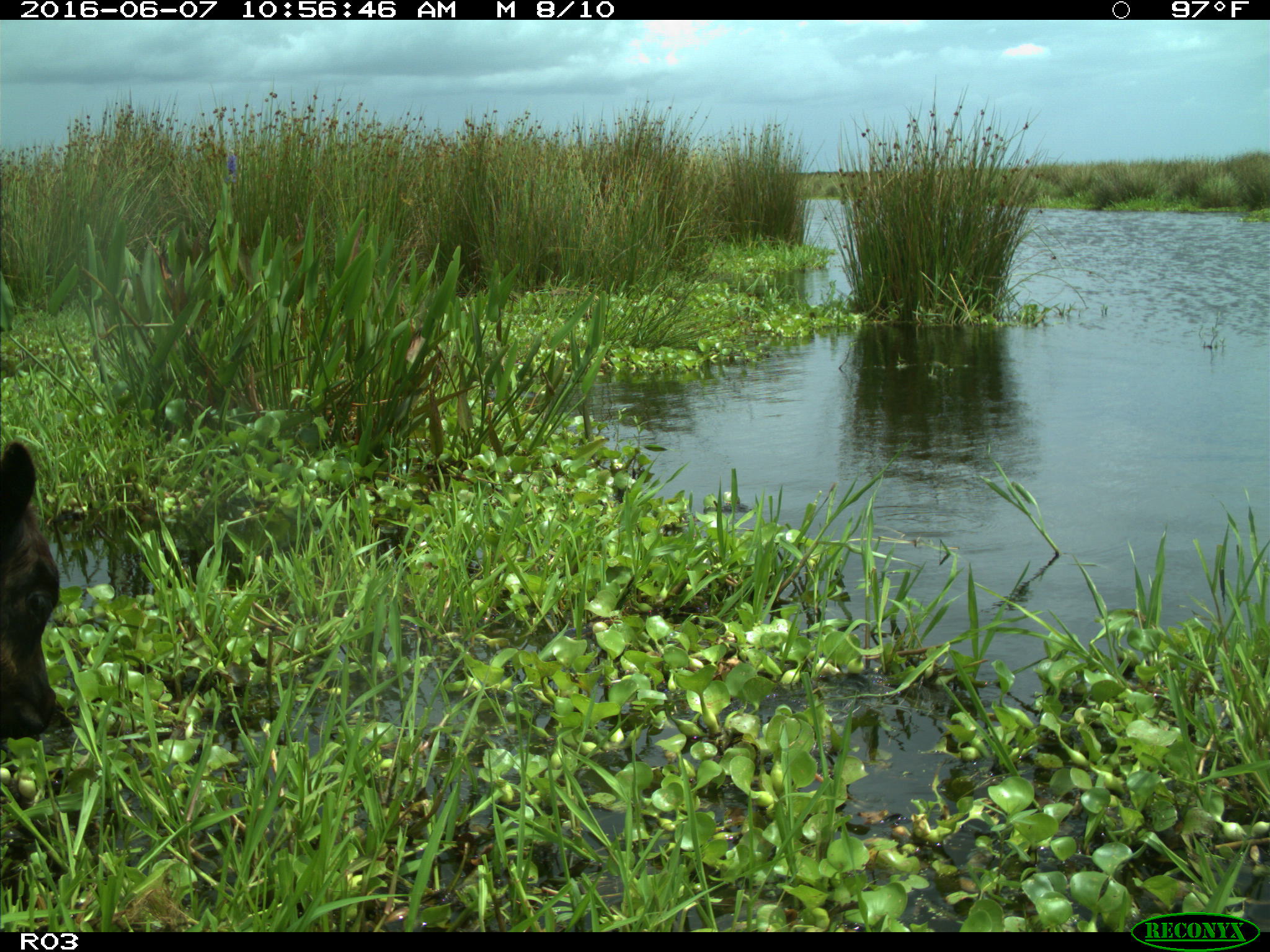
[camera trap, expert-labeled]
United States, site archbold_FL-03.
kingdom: Animalia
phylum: Chordata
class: Mammalia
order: Artiodactyla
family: Bovidae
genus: Bos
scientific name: Bos taurus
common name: domestic cow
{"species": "Bos taurus (domestic cow)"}